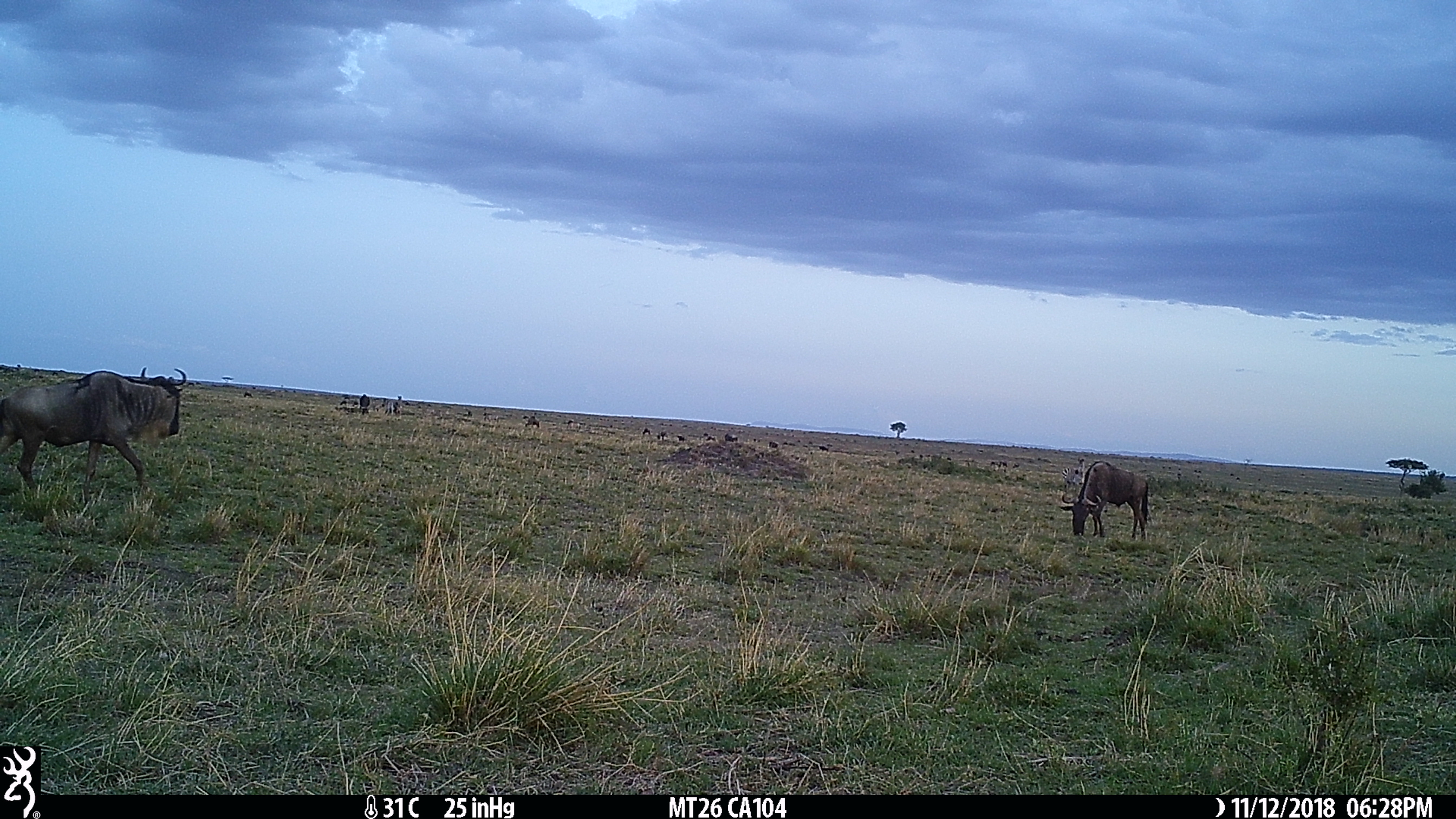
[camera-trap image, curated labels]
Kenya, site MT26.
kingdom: Animalia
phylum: Chordata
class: Mammalia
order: Artiodactyla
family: Bovidae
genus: Connochaetes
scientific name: Connochaetes taurinus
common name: blue wildebeest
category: wildebeest